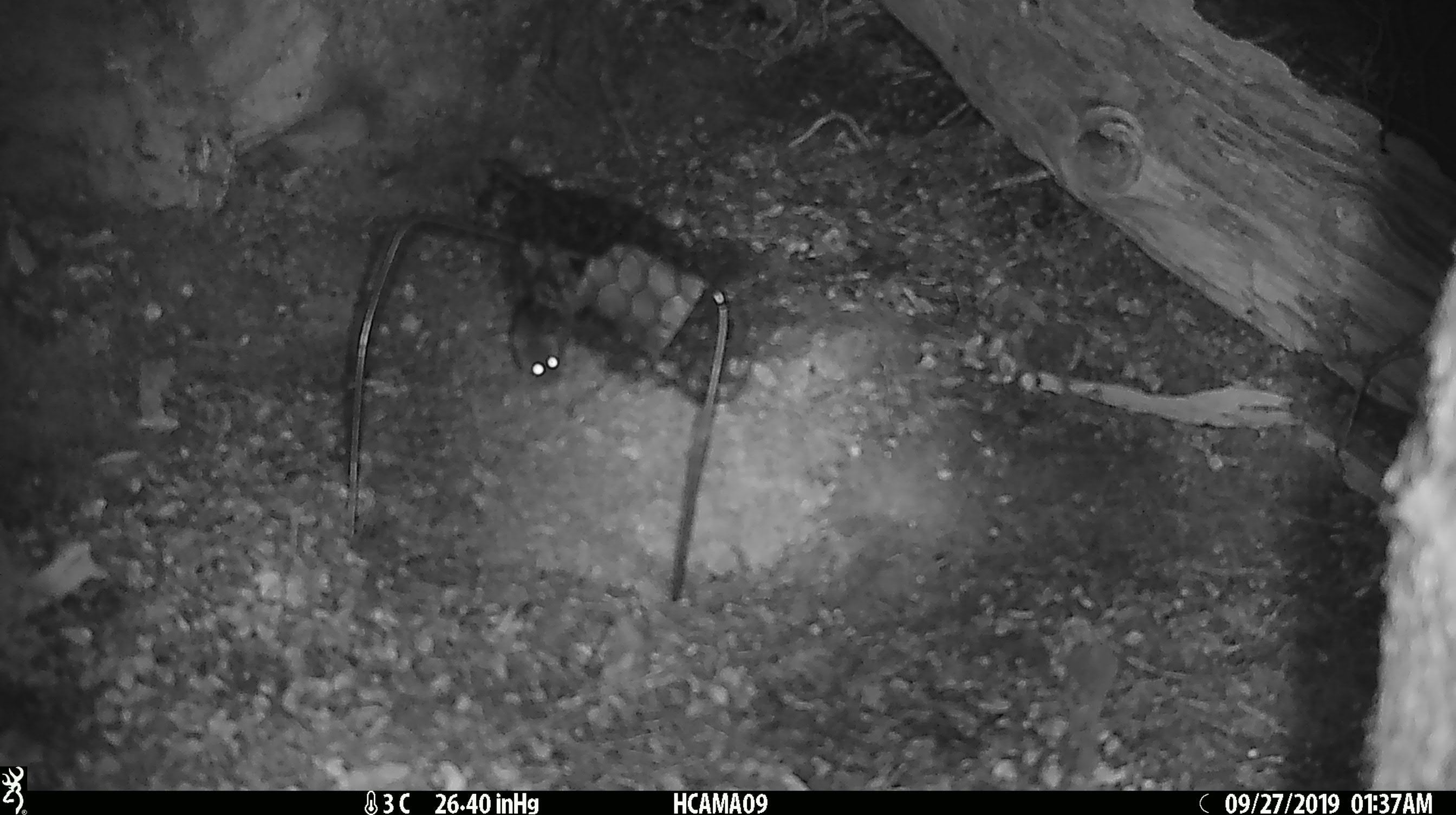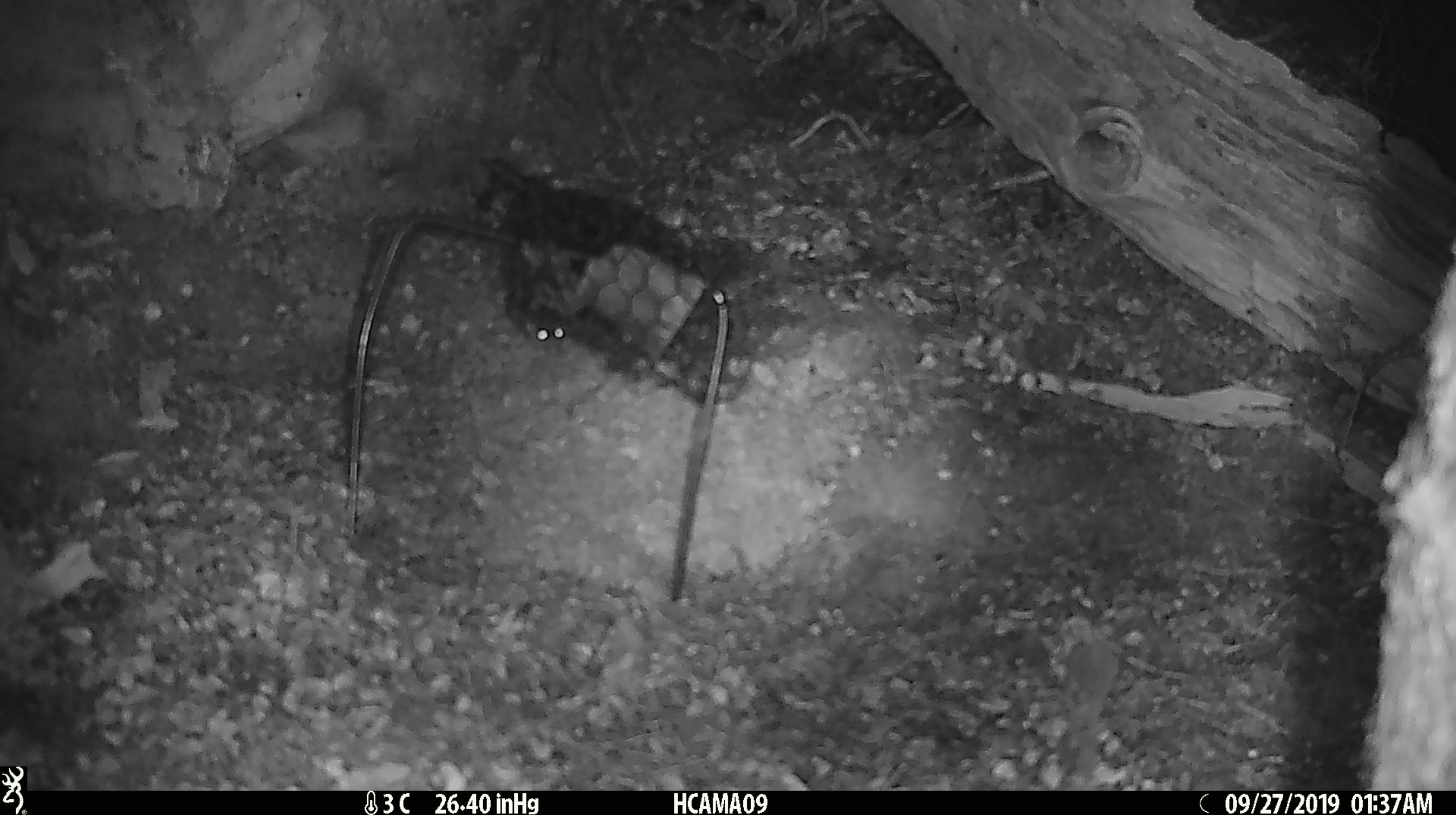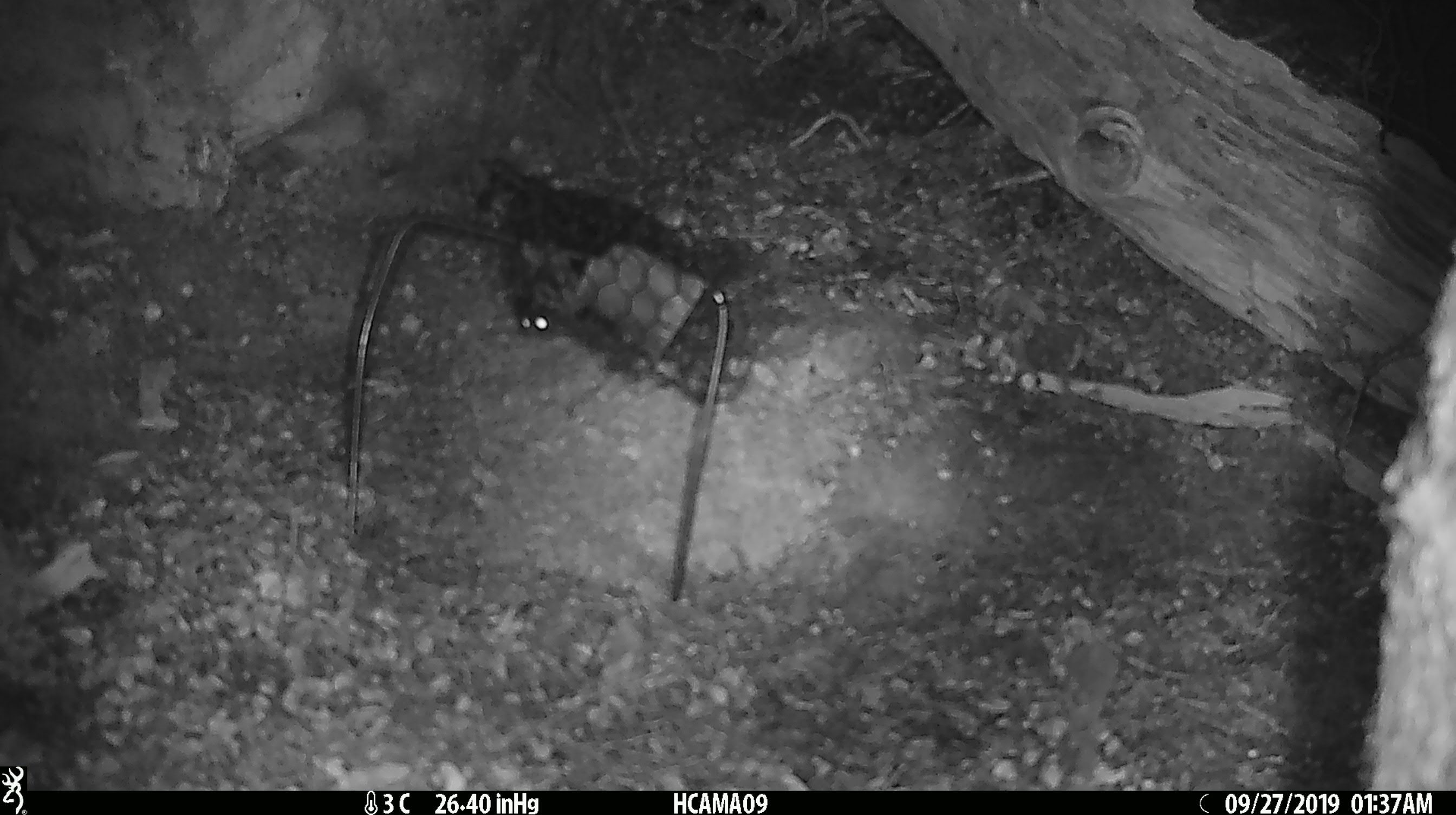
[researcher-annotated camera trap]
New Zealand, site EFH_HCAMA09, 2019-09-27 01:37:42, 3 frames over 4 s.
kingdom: Animalia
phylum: Chordata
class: Mammalia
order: Rodentia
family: Muridae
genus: Mus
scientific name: Mus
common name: mouse